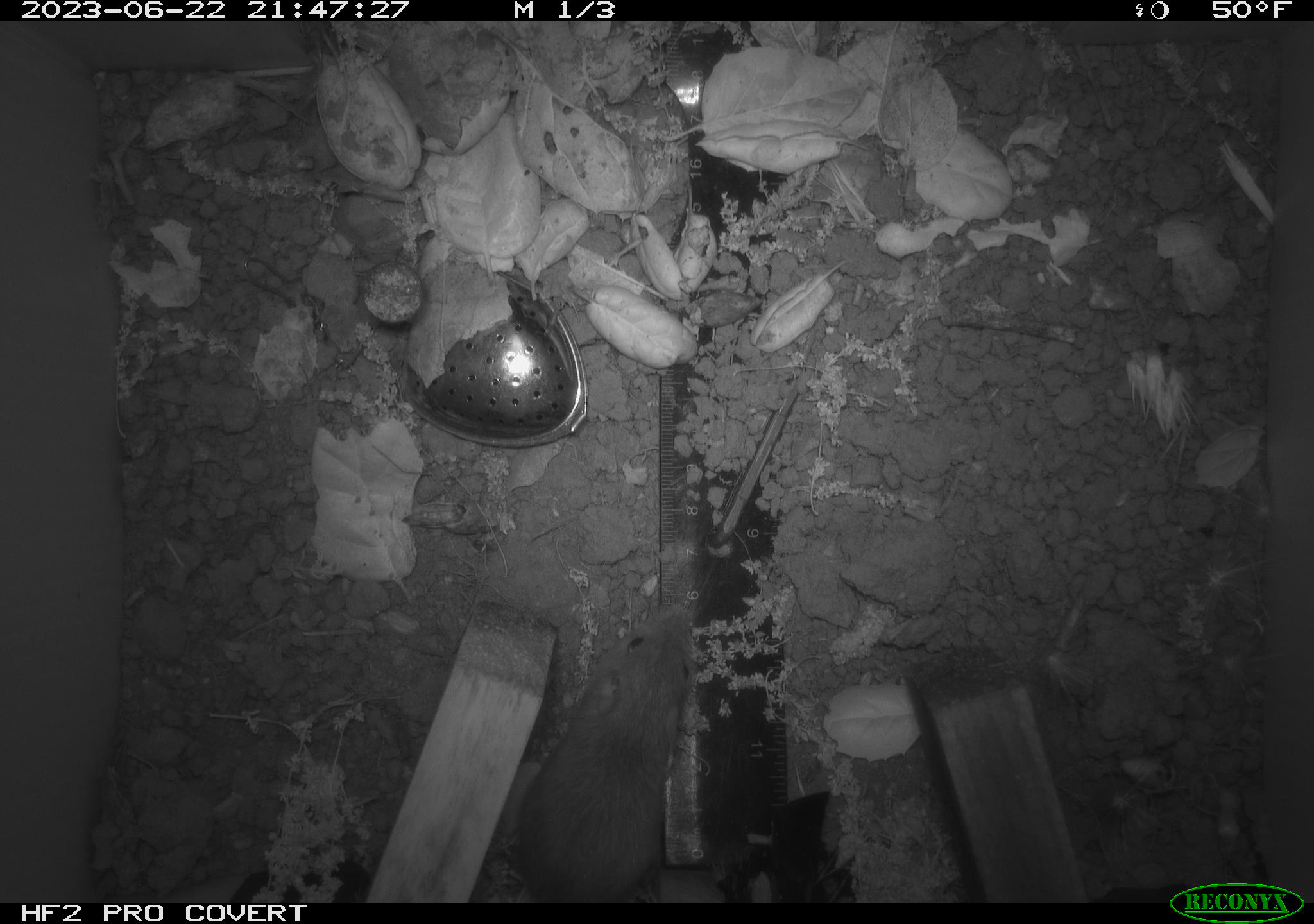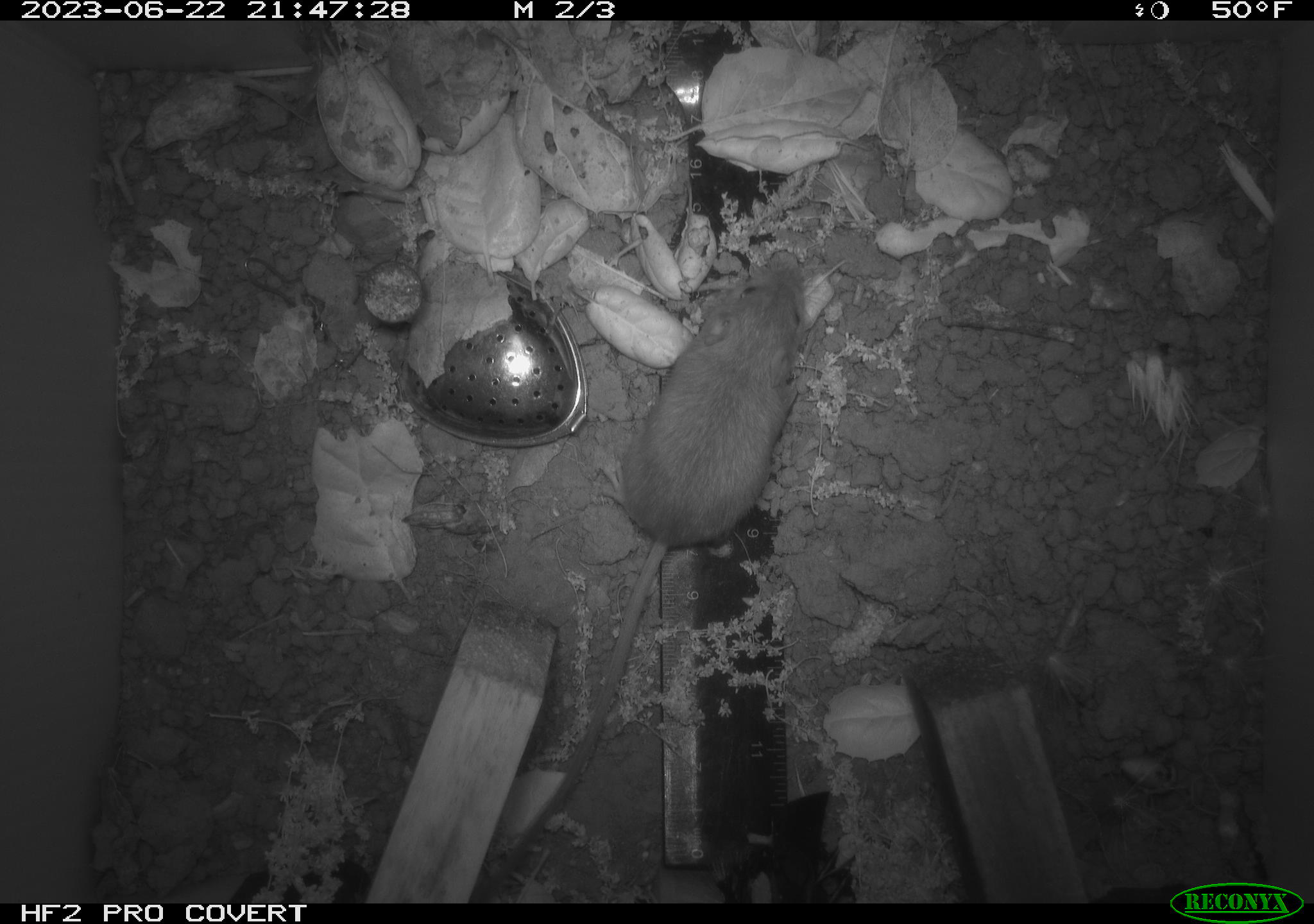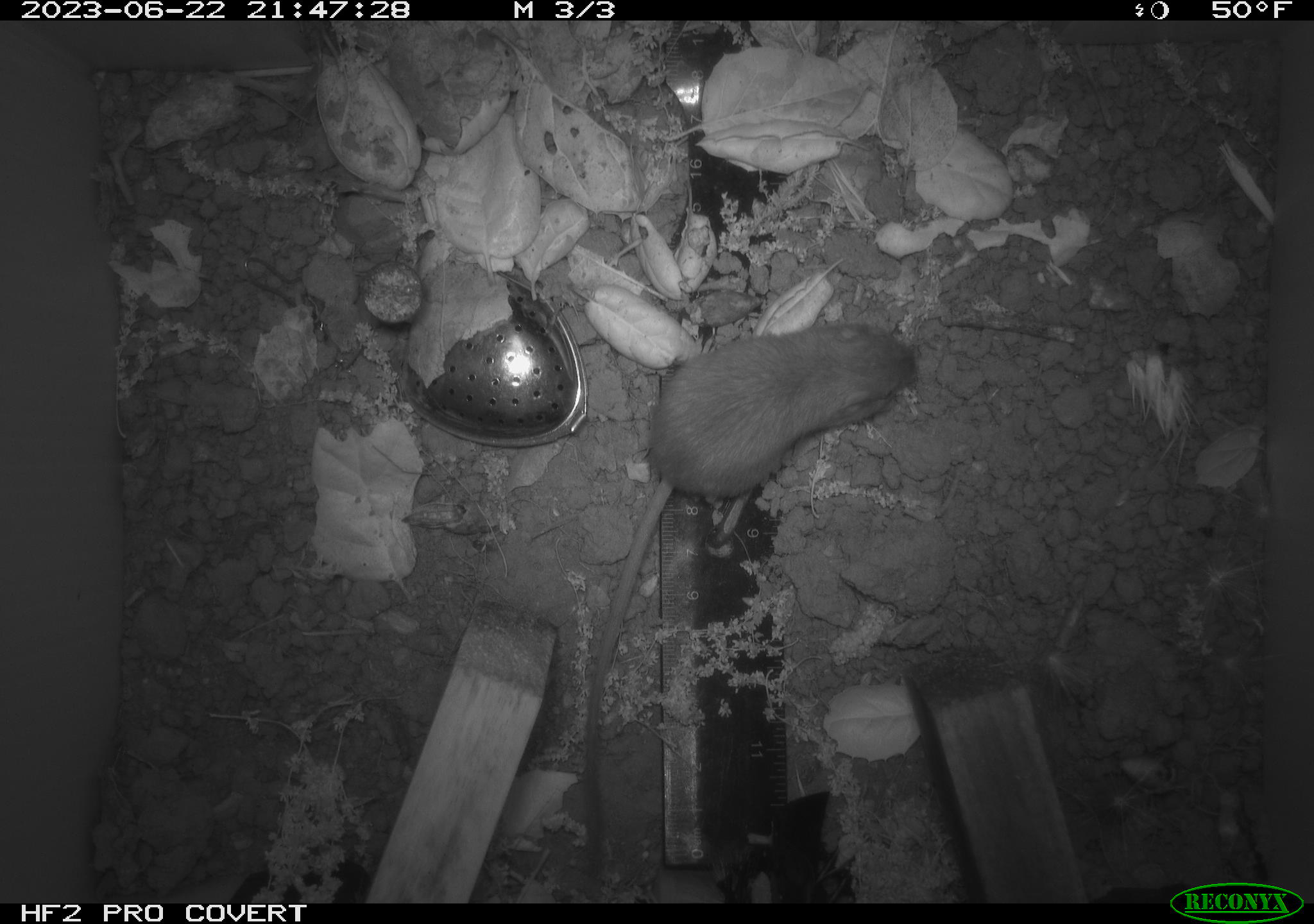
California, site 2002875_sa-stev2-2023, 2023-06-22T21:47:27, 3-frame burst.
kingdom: Animalia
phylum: Chordata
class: Mammalia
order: Rodentia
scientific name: Rodentia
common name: mouse species